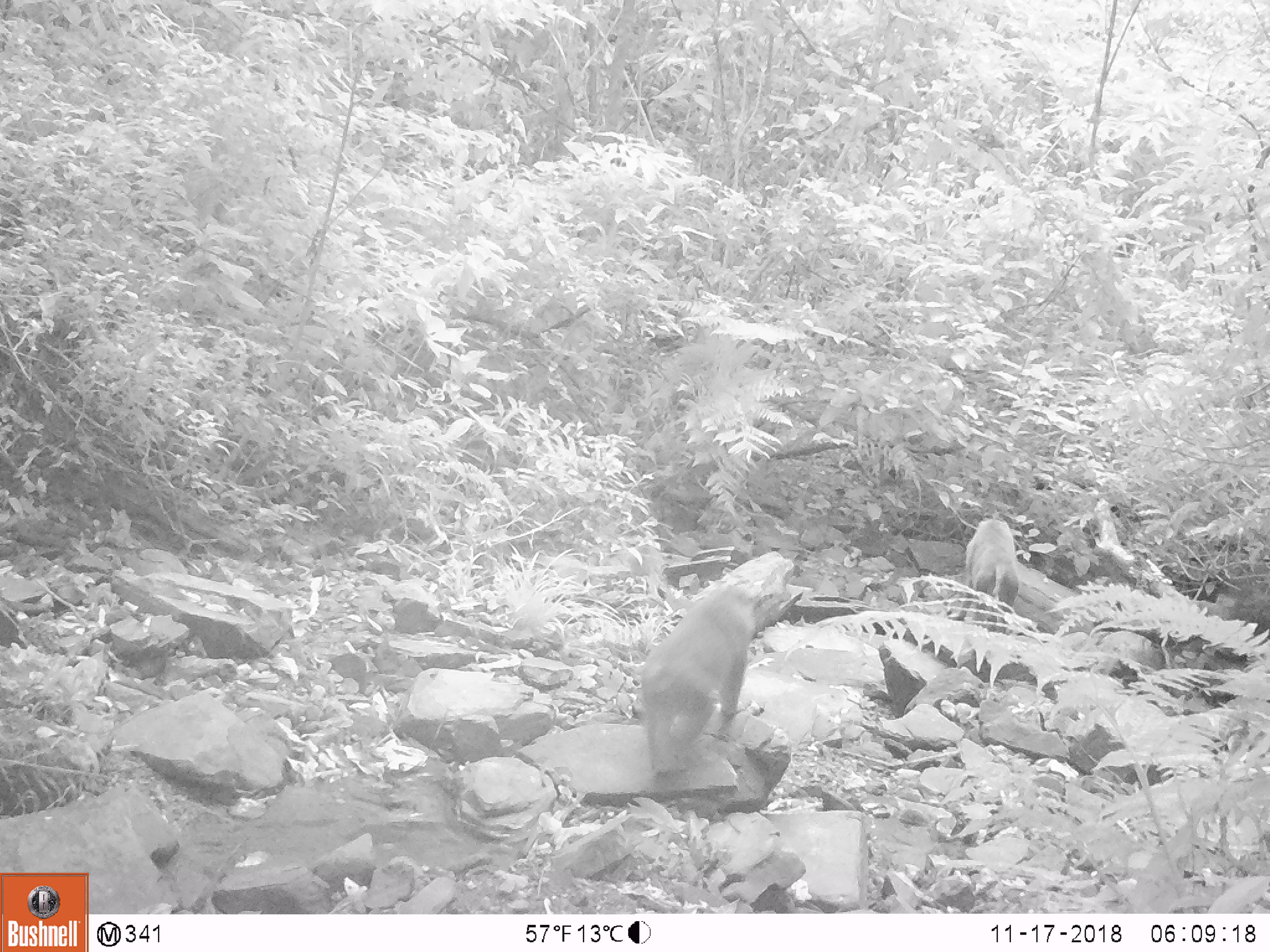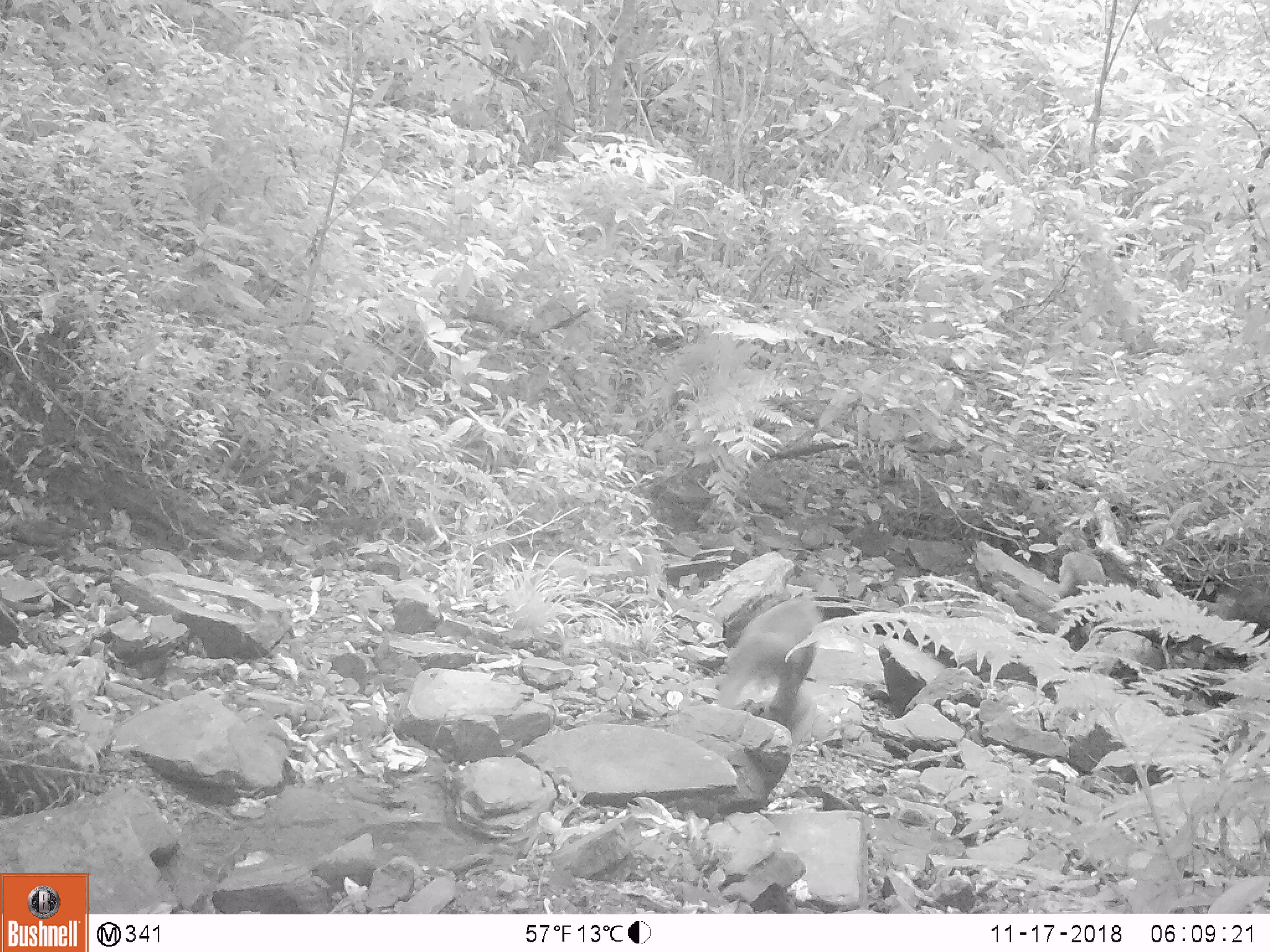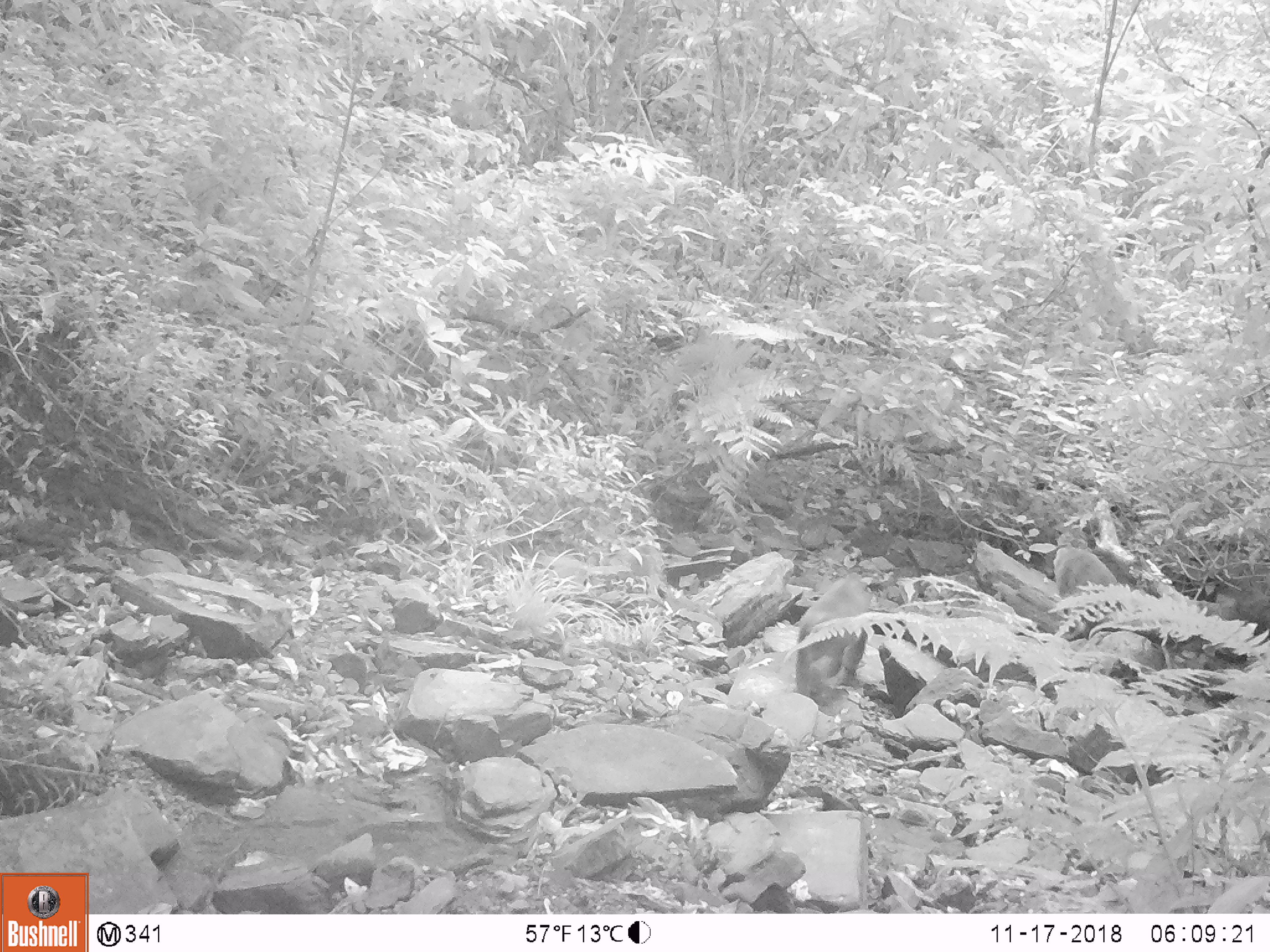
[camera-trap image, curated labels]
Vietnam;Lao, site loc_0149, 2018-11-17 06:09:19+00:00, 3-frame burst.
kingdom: Animalia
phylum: Chordata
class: Mammalia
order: Primates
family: Cercopithecidae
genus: Macaca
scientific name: Macaca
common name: macaques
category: assam or rhesus macaque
Assam or rhesus macaque (macaques) (Macaca). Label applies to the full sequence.